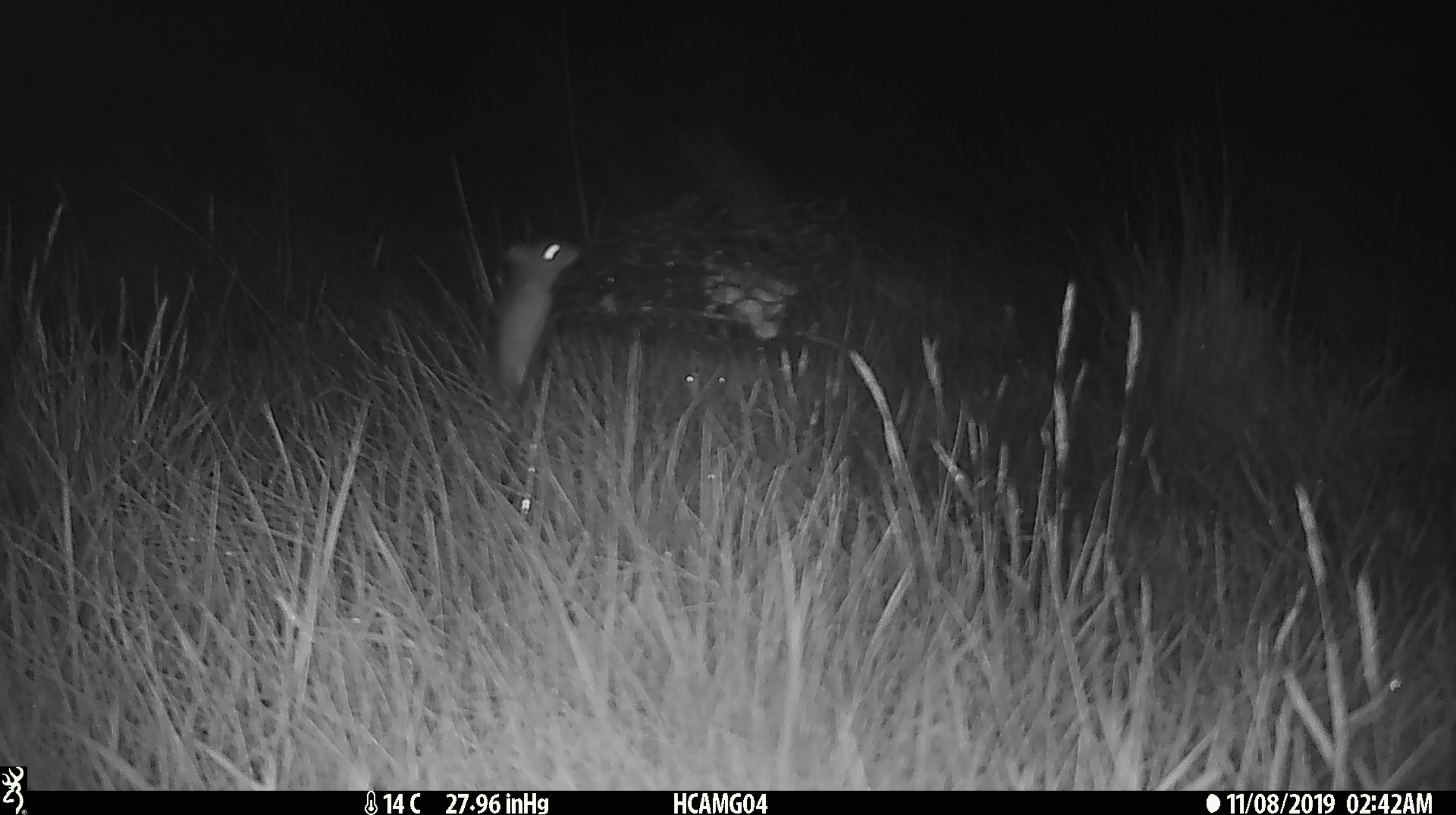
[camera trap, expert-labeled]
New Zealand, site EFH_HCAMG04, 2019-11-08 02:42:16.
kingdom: Animalia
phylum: Chordata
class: Mammalia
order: Rodentia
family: Muridae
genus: Mus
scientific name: Mus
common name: mouse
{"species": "mouse (Mus)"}